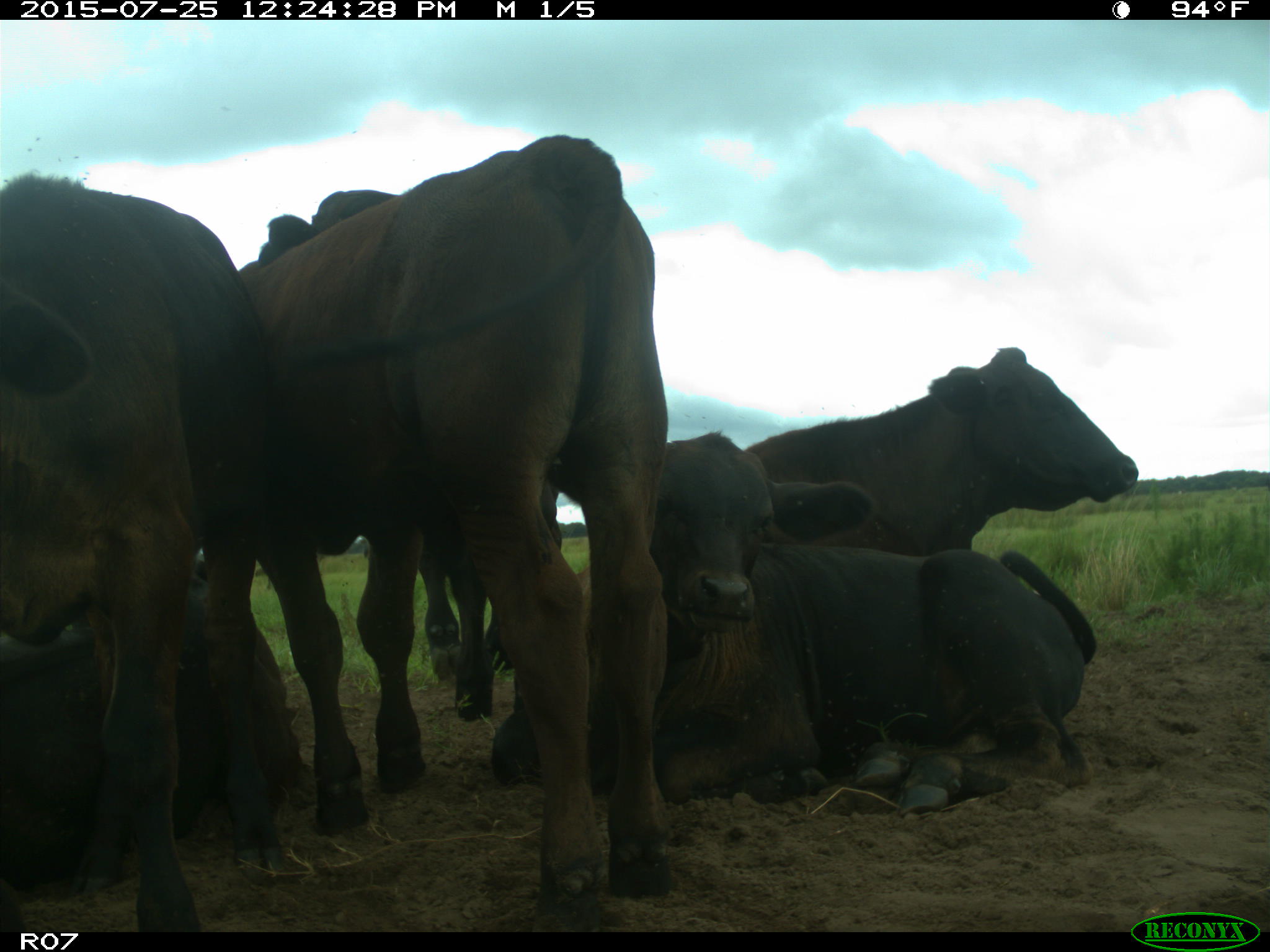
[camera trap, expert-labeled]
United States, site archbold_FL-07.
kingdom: Animalia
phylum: Chordata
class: Mammalia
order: Artiodactyla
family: Bovidae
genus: Bos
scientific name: Bos taurus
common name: domestic cow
Bos taurus (domestic cow).